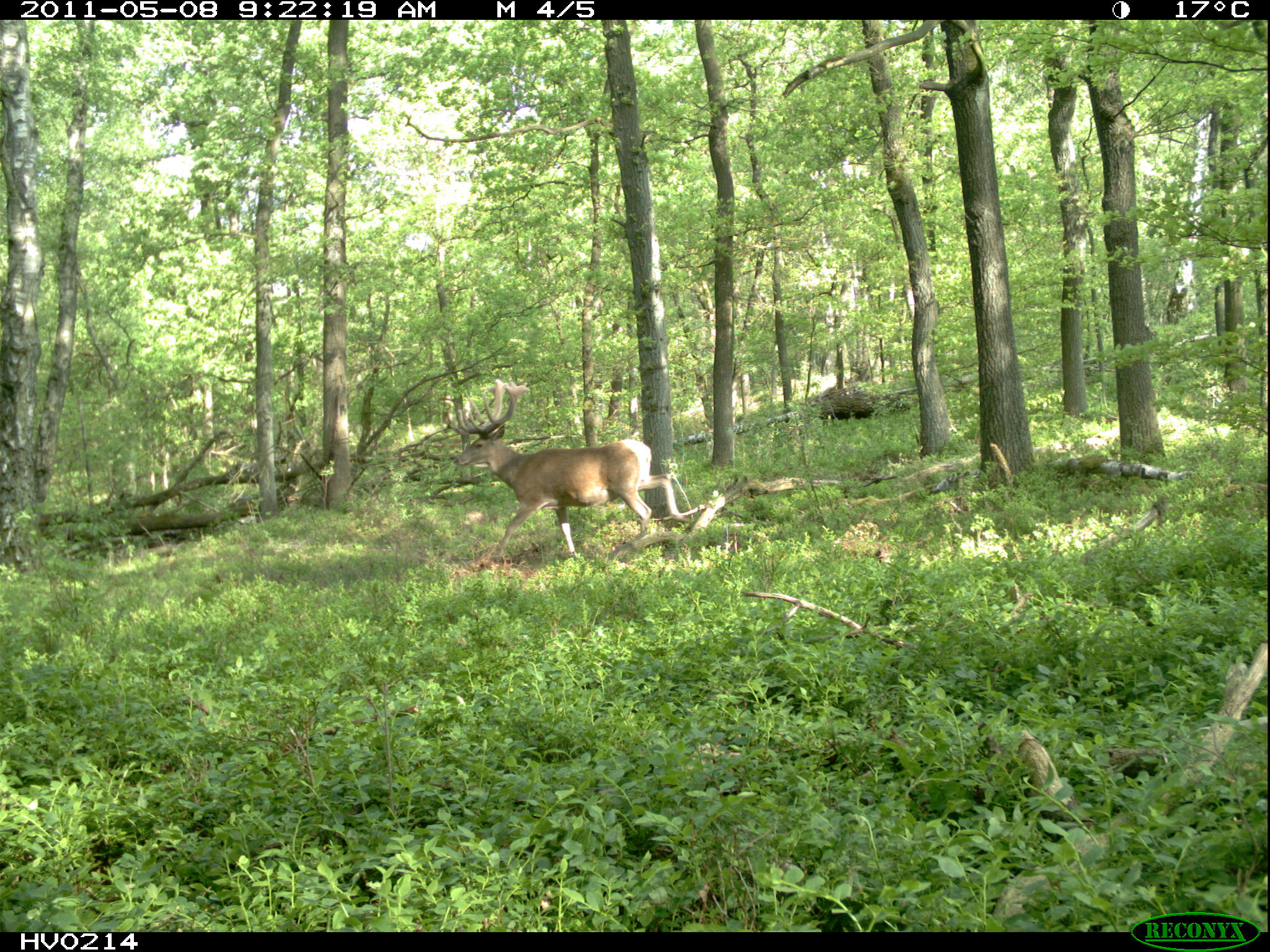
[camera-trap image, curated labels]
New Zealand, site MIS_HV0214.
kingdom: Animalia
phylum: Chordata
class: Mammalia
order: Artiodactyla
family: Cervidae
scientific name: Cervidae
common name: deer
Deer (Cervidae).